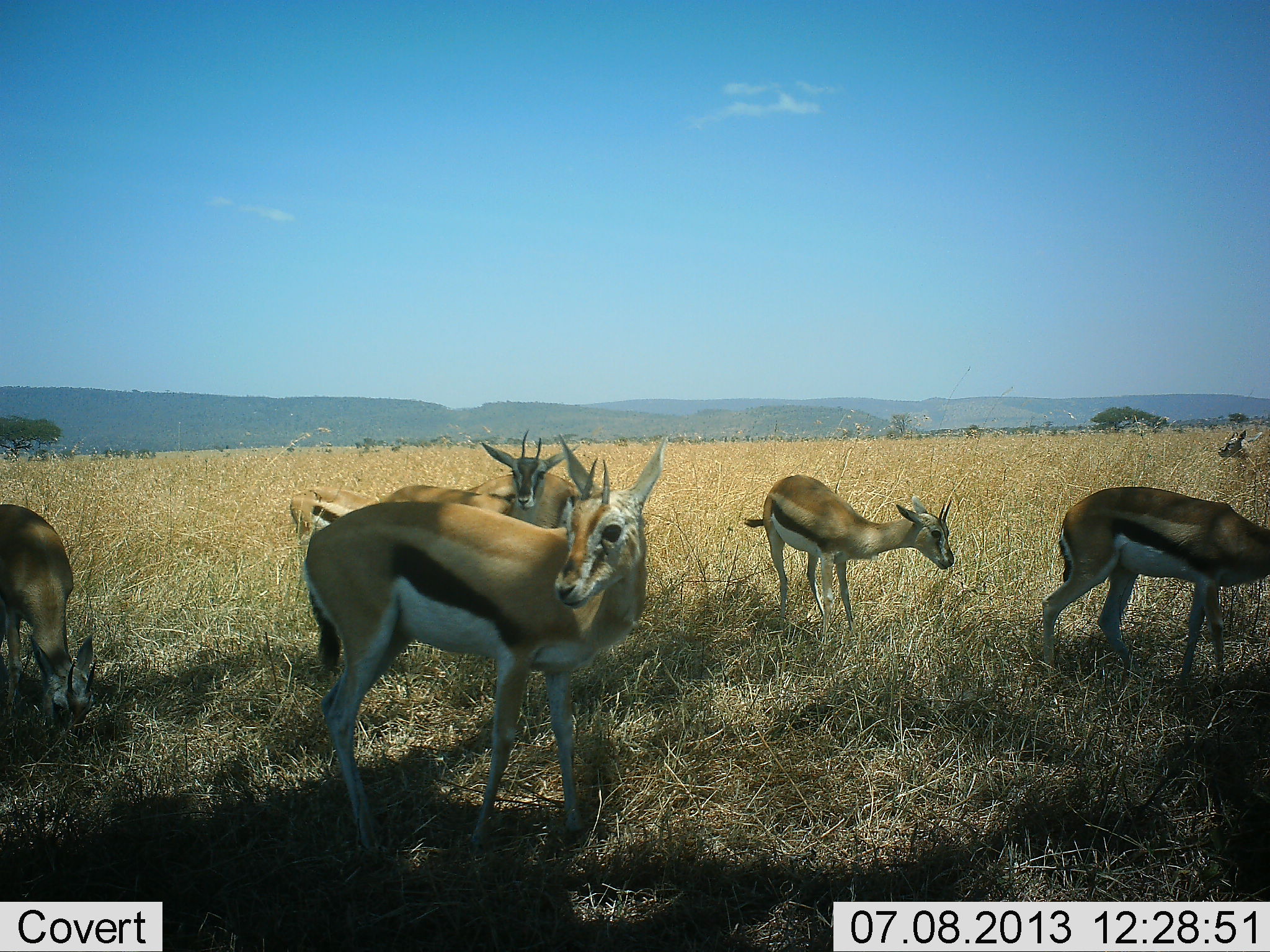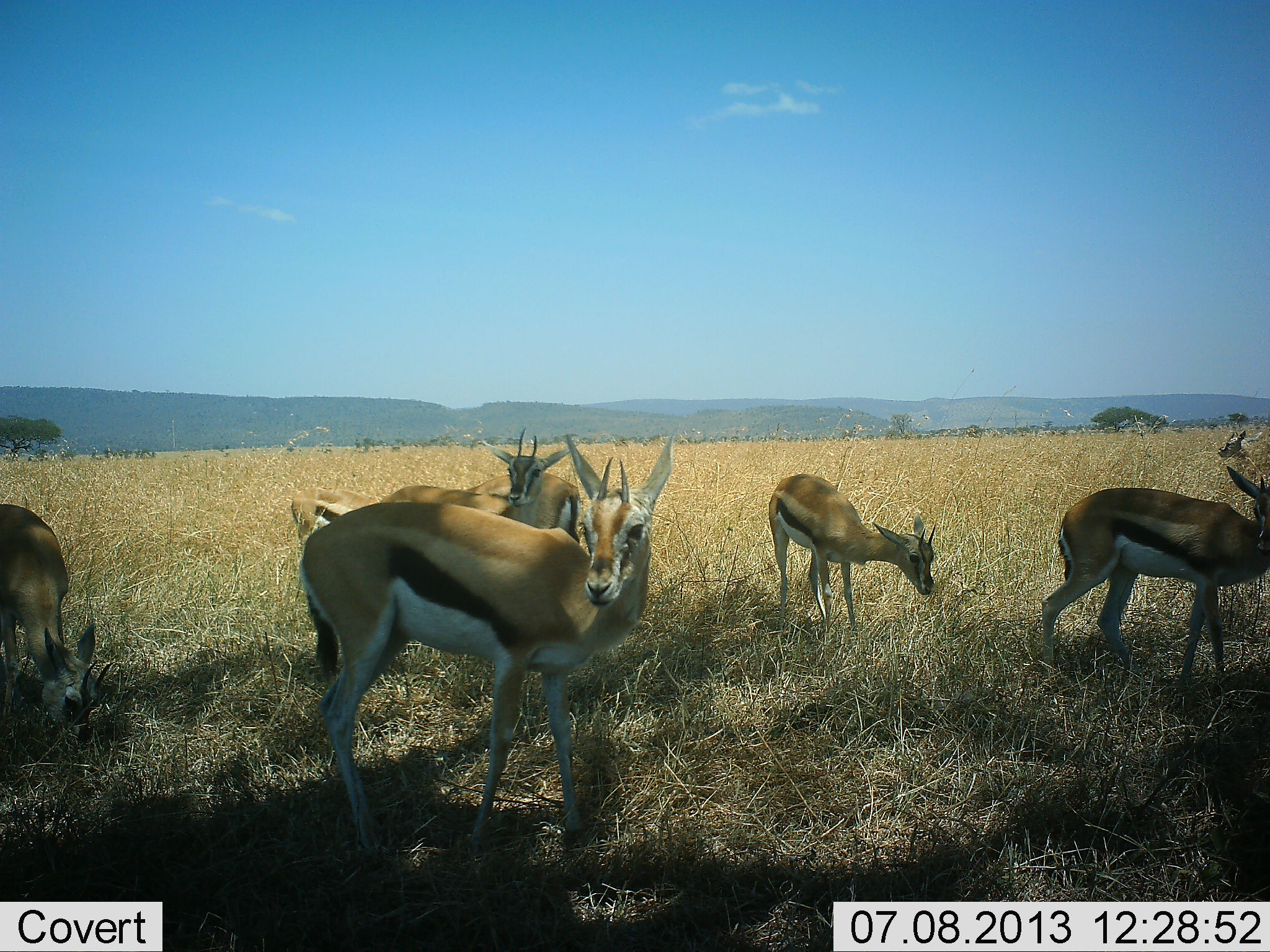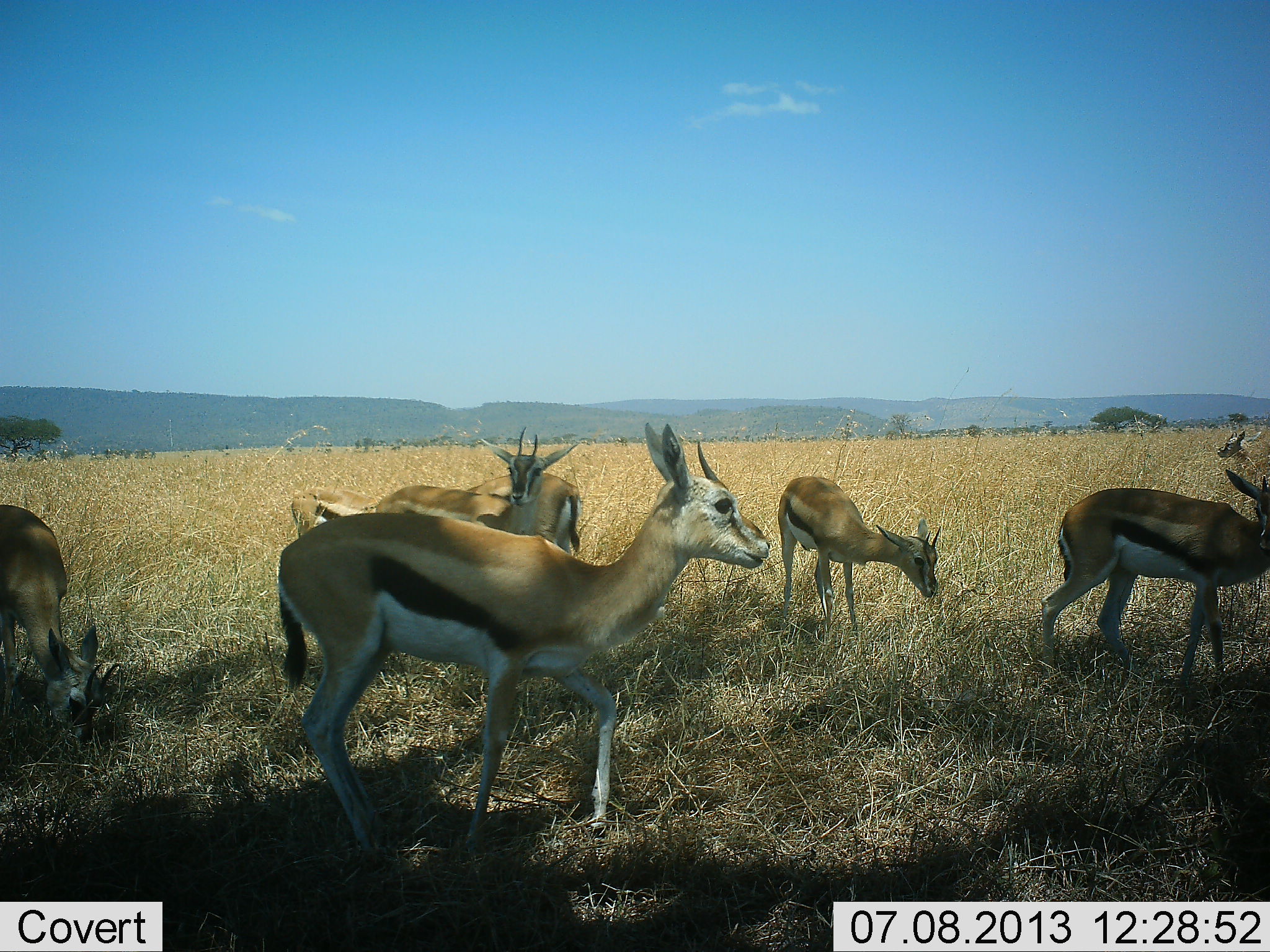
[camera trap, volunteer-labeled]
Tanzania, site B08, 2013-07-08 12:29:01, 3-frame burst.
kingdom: Animalia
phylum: Chordata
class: Mammalia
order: Artiodactyla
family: Bovidae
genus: Eudorcas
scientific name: Eudorcas thomsonii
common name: thomson's gazelle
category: gazellethomsons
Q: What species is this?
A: Gazellethomsons (thomson's gazelle) (Eudorcas thomsonii).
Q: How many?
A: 7.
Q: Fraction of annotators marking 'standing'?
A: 90%.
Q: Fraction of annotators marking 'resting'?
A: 10%.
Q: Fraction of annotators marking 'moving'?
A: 20%.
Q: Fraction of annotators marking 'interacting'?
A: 0%.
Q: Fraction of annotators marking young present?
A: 10%.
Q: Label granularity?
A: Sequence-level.